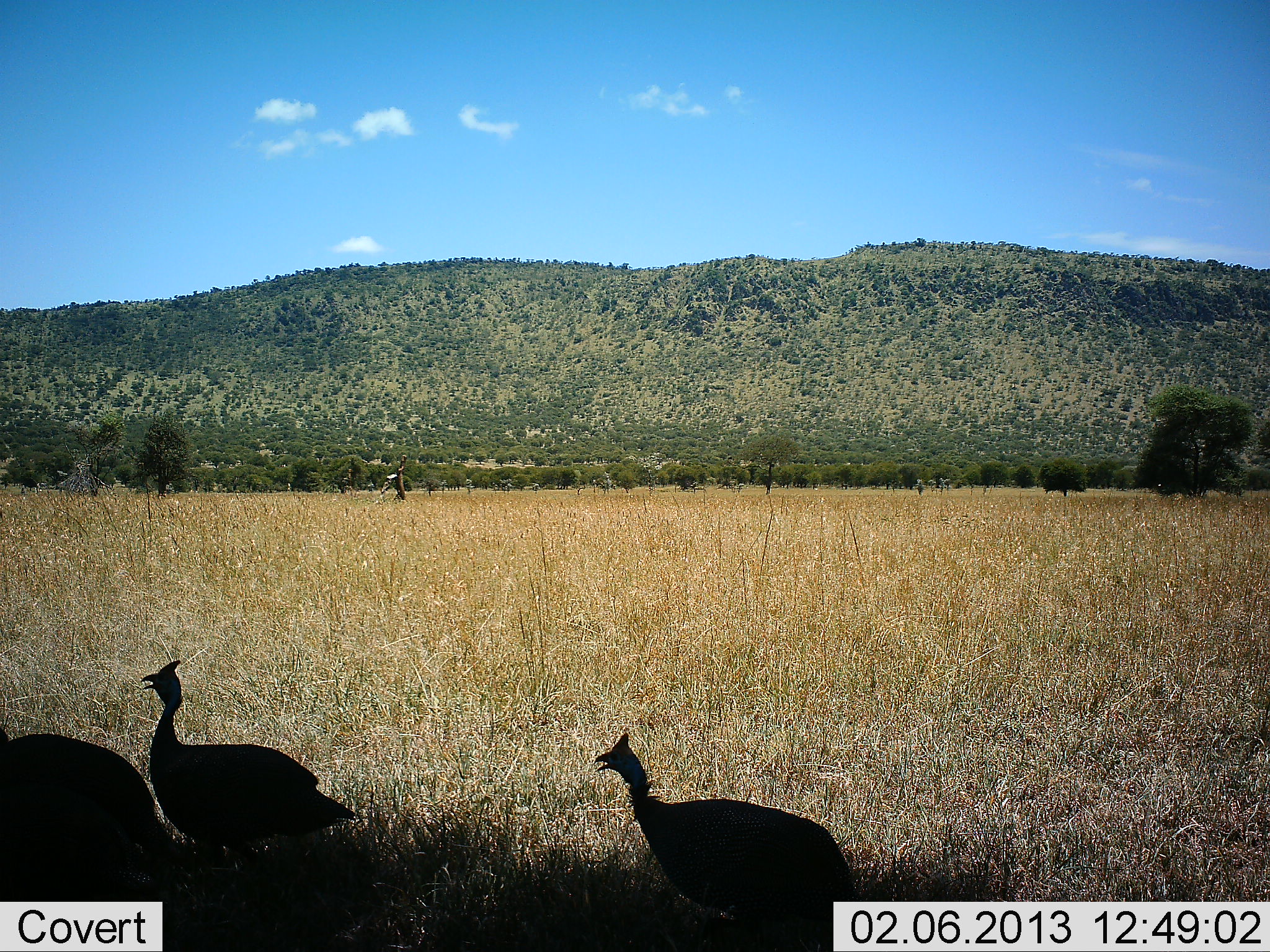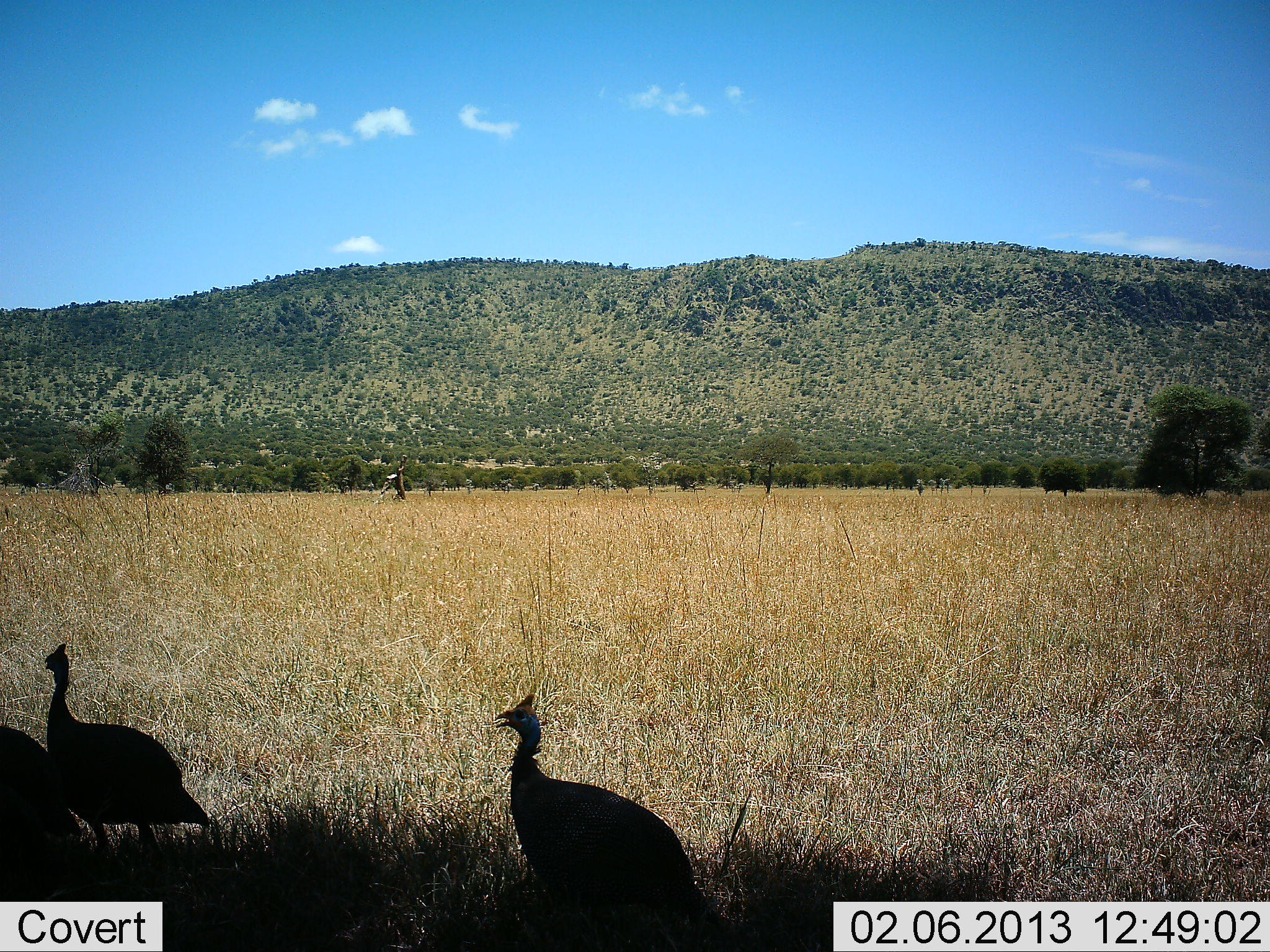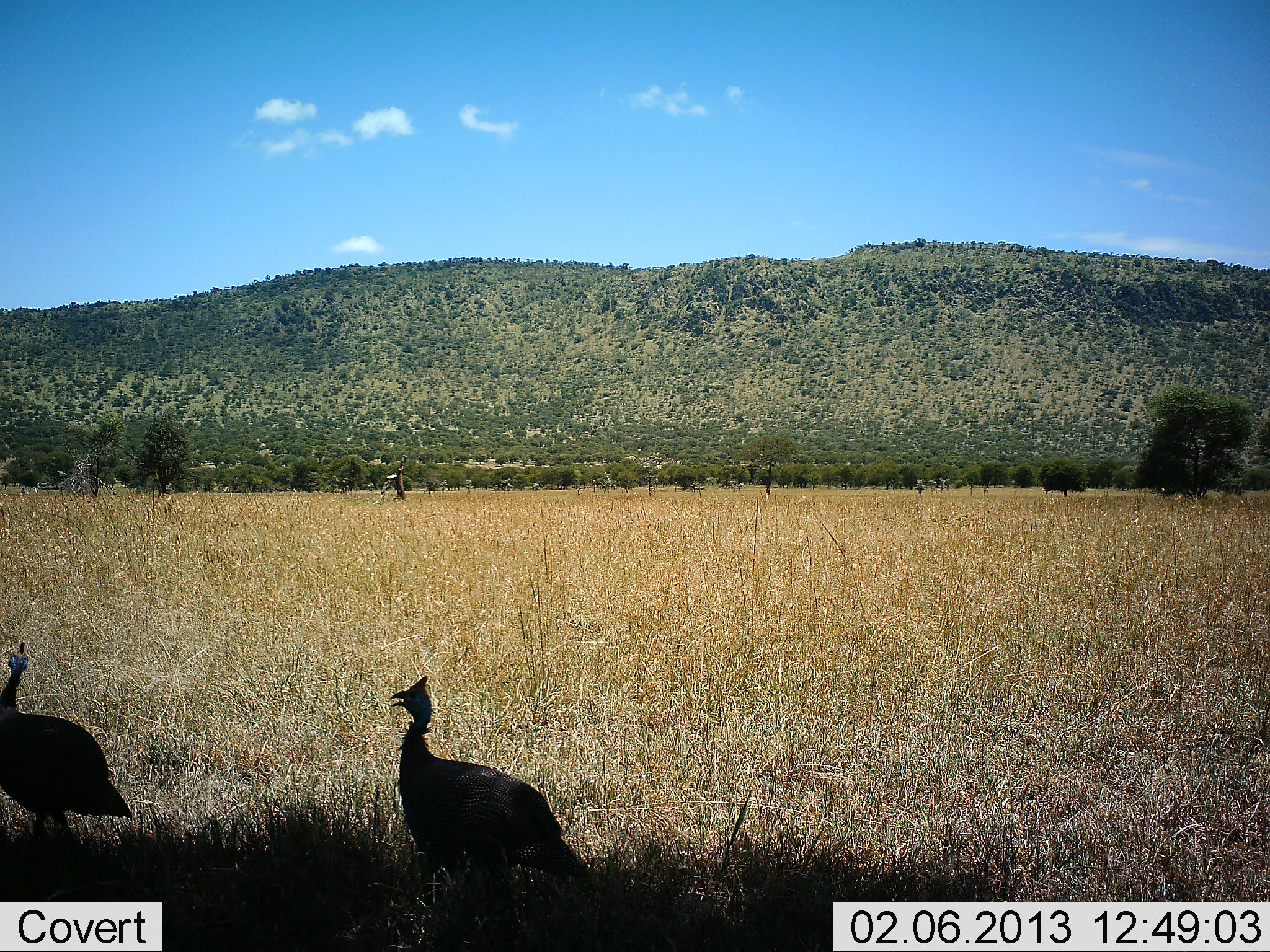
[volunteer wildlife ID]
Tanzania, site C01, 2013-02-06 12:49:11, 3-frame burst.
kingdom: Animalia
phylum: Chordata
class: Aves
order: Galliformes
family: Numididae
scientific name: Numididae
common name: guinea fowl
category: guineafowl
Guineafowl (guinea fowl) (Numididae), count 3. Behavior (volunteer vote fractions): standing 6%, resting 0%, moving 97%, interacting 3%. Young present (vote fraction): 3%. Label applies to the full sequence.